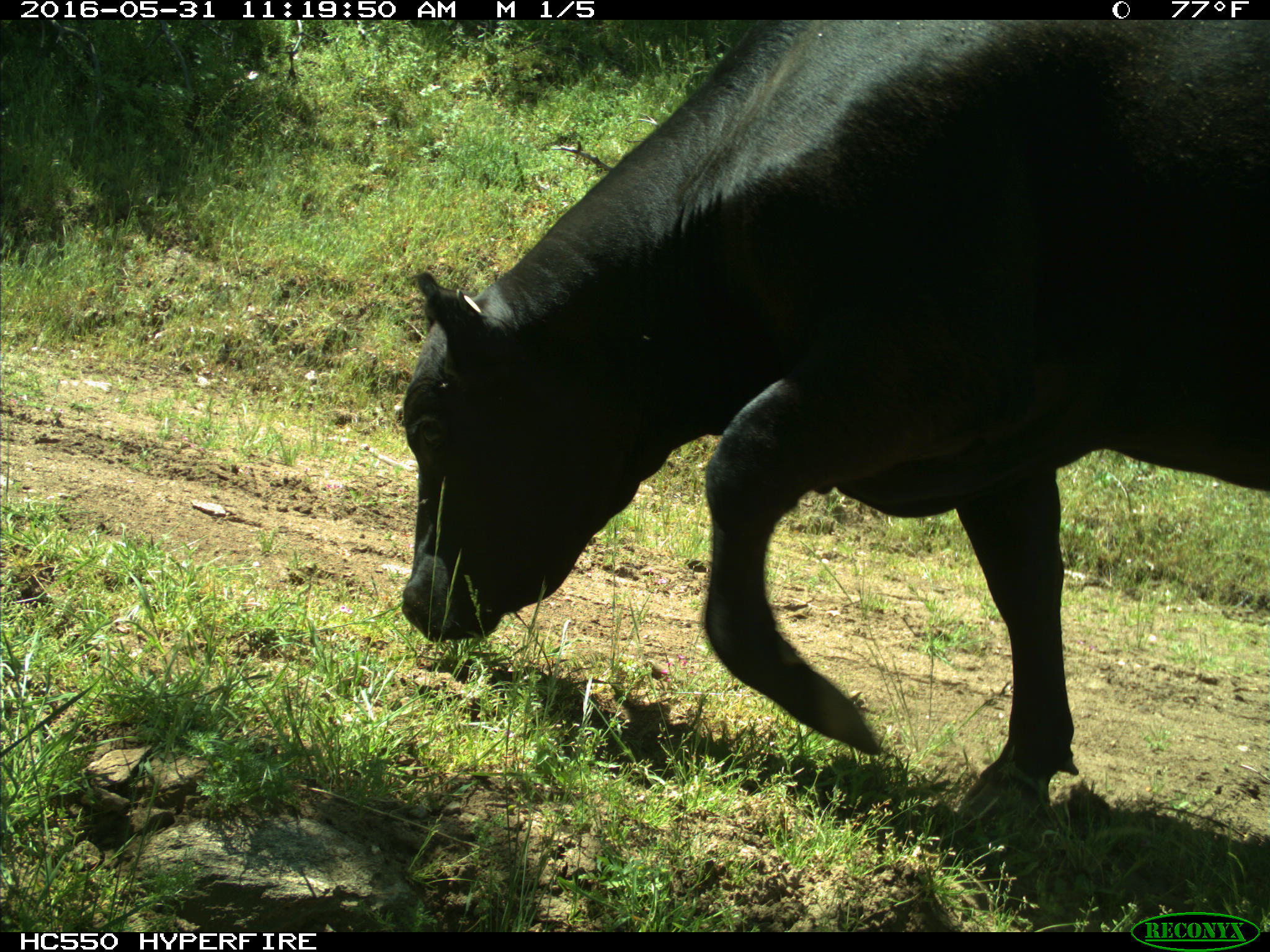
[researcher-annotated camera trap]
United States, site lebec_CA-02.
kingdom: Animalia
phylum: Chordata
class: Mammalia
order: Artiodactyla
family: Bovidae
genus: Bos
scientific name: Bos taurus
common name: domestic cow